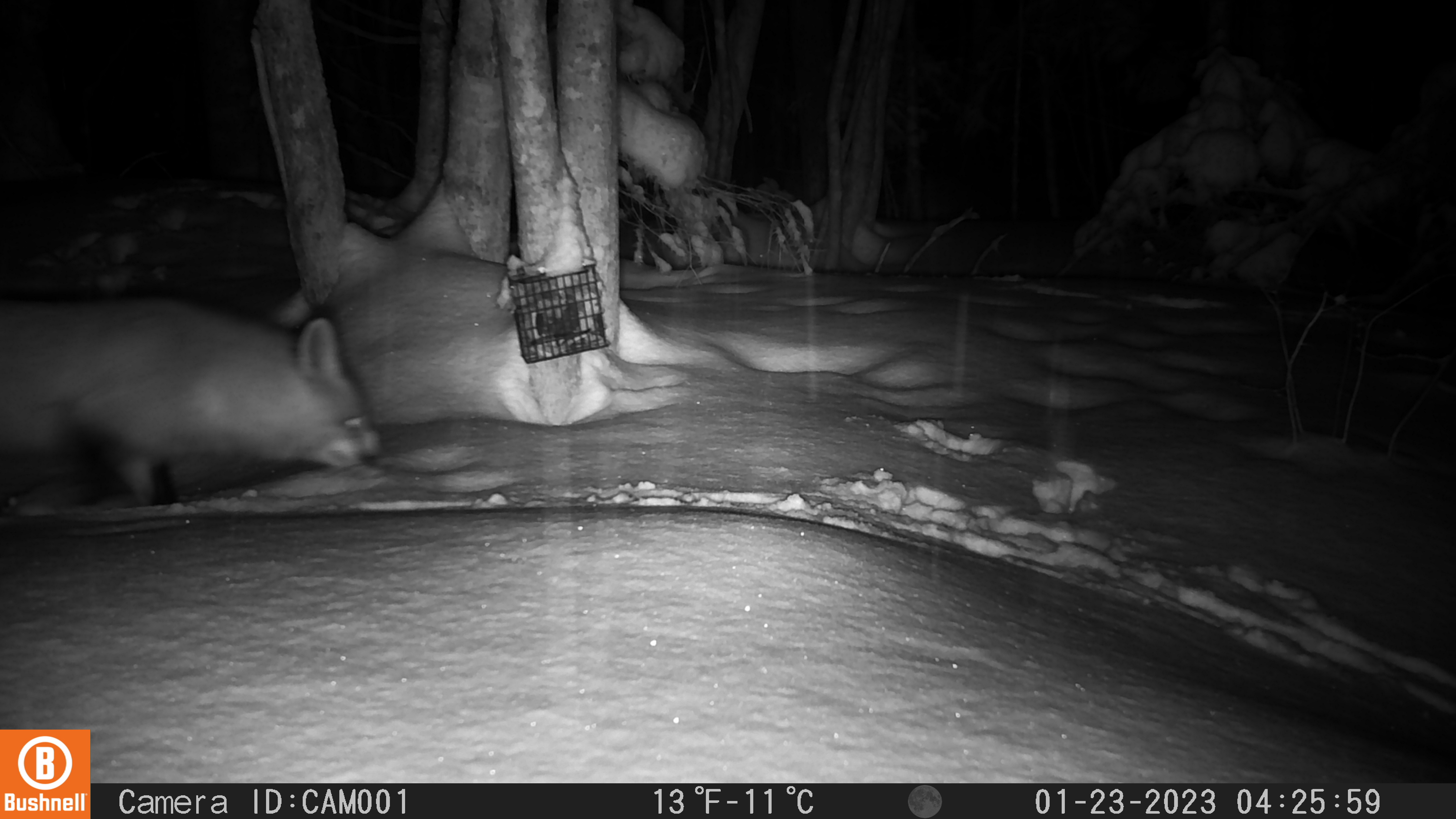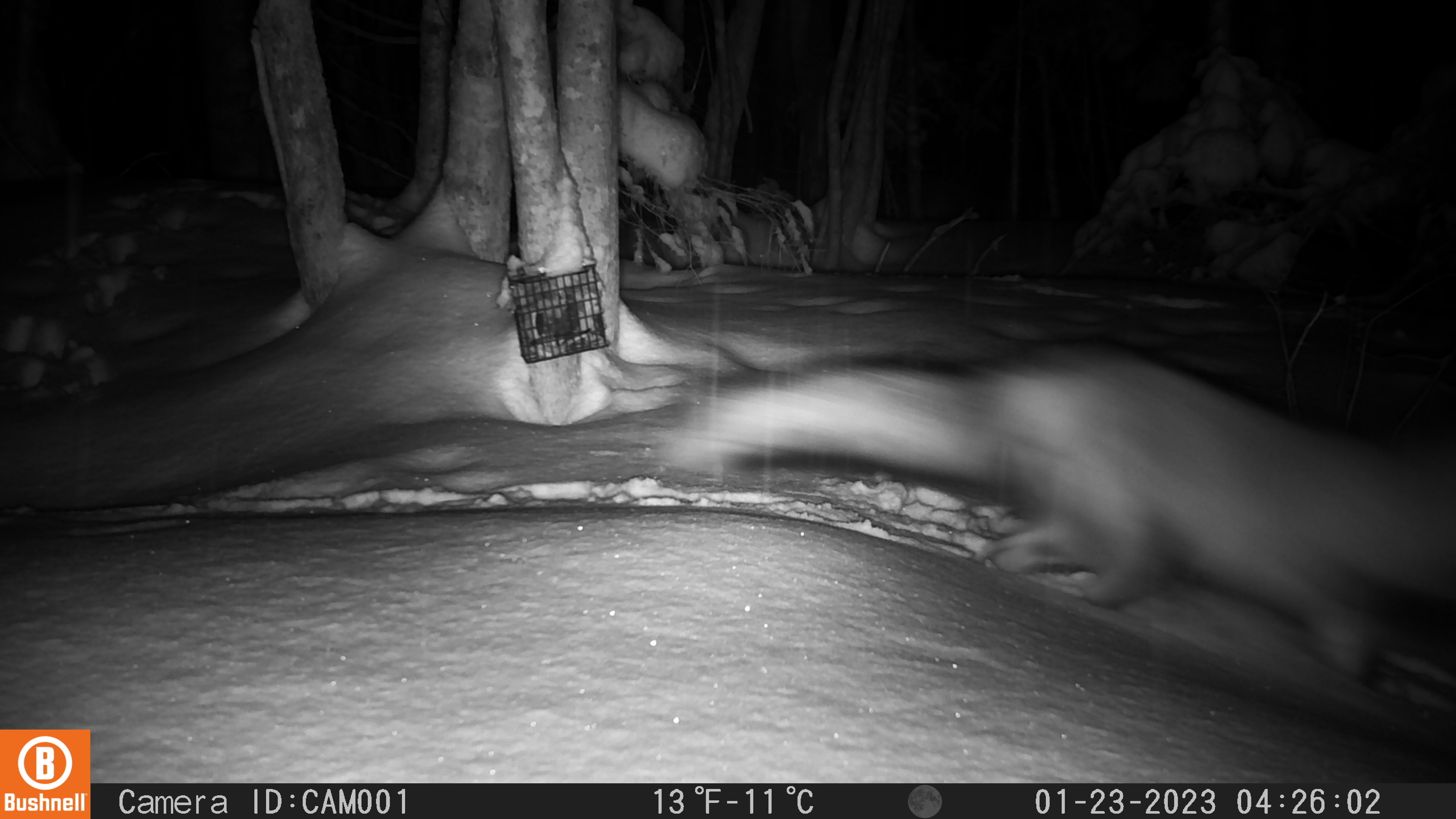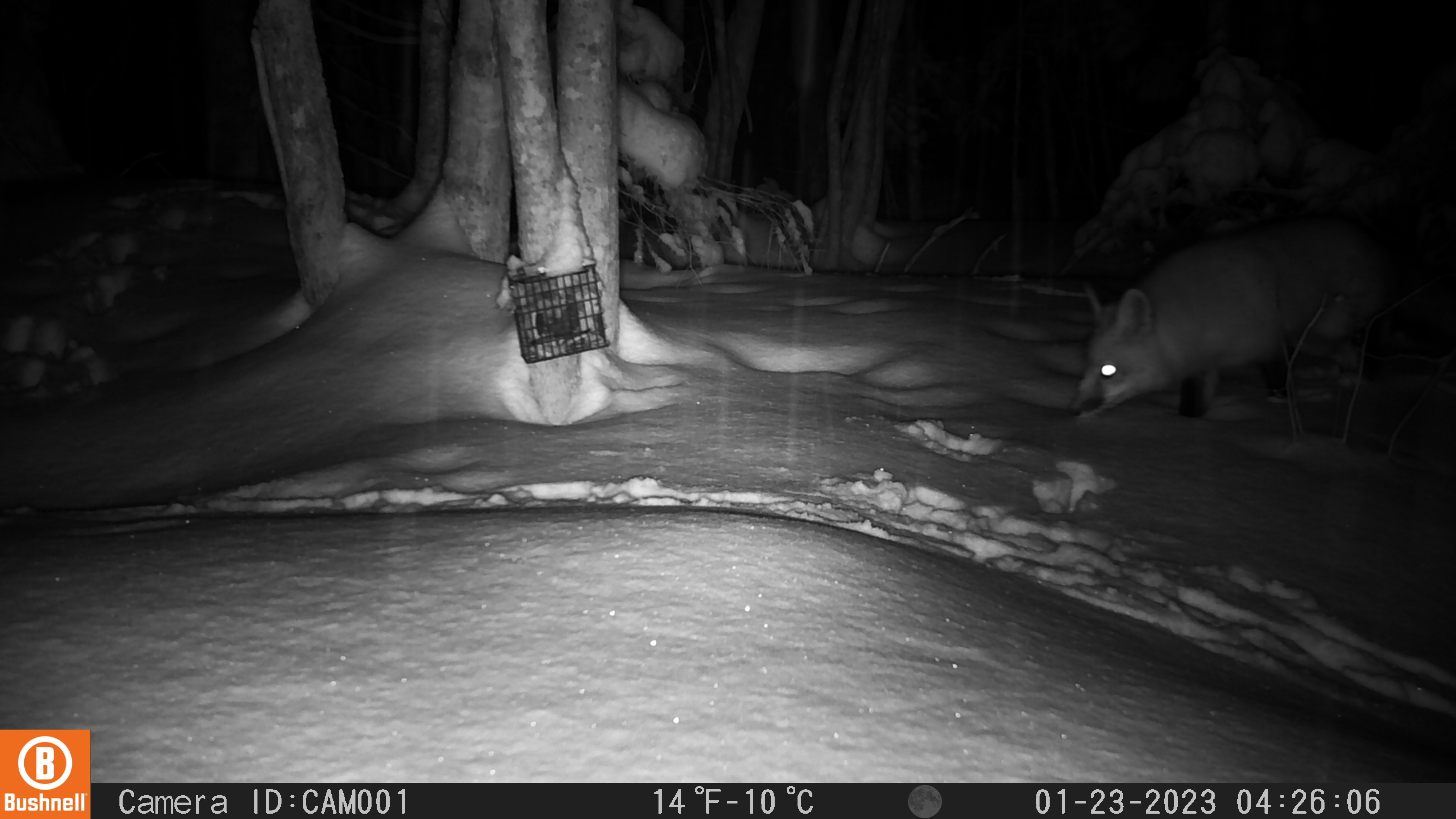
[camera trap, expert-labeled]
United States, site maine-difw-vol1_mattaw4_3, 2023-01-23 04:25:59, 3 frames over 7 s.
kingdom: Animalia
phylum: Chordata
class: Mammalia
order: Carnivora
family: Canidae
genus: Vulpes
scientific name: Vulpes vulpes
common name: red fox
Red fox (Vulpes vulpes).